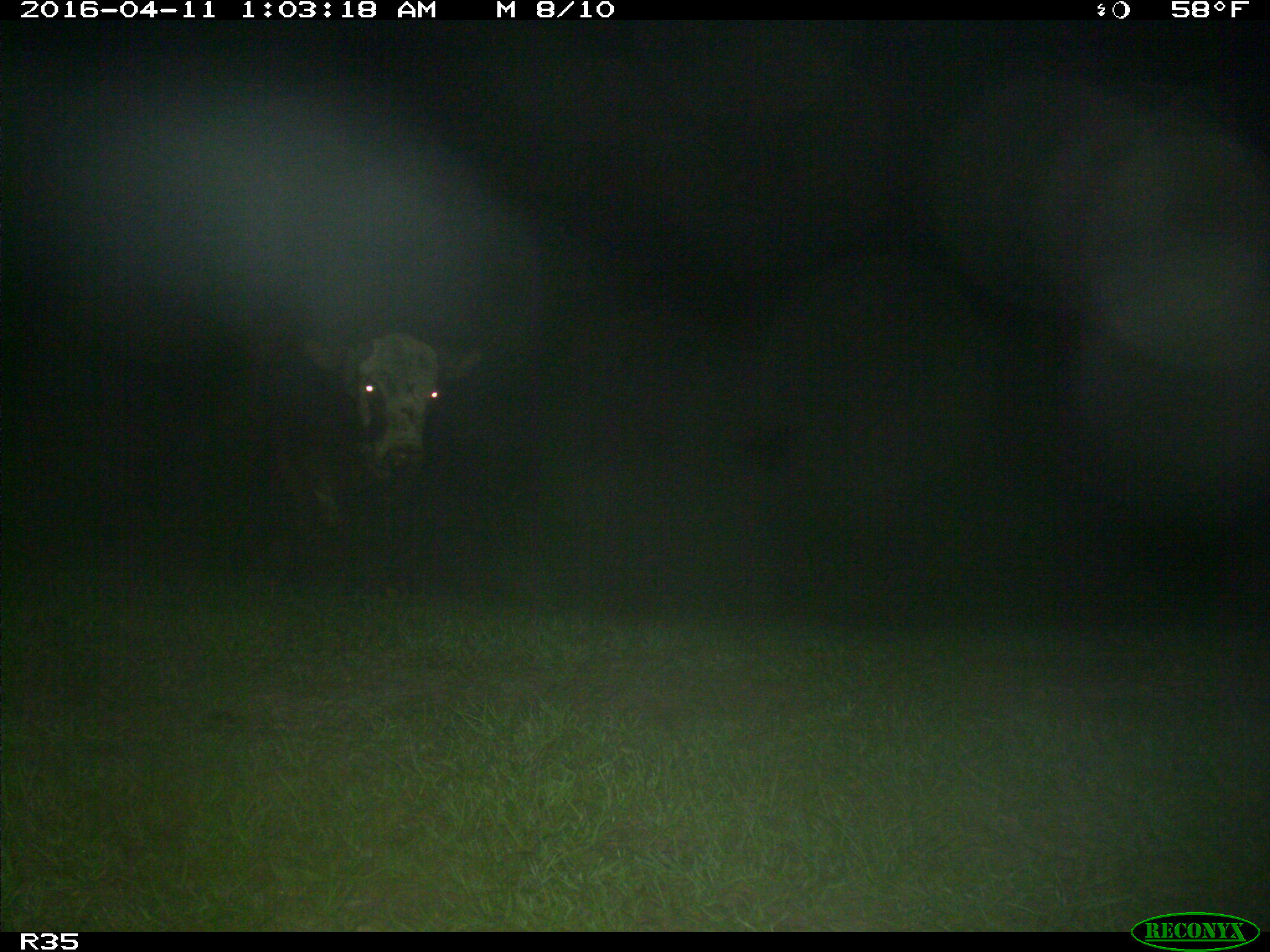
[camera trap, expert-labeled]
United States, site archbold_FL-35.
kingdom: Animalia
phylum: Chordata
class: Mammalia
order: Artiodactyla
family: Bovidae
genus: Bos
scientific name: Bos taurus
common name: domestic cow